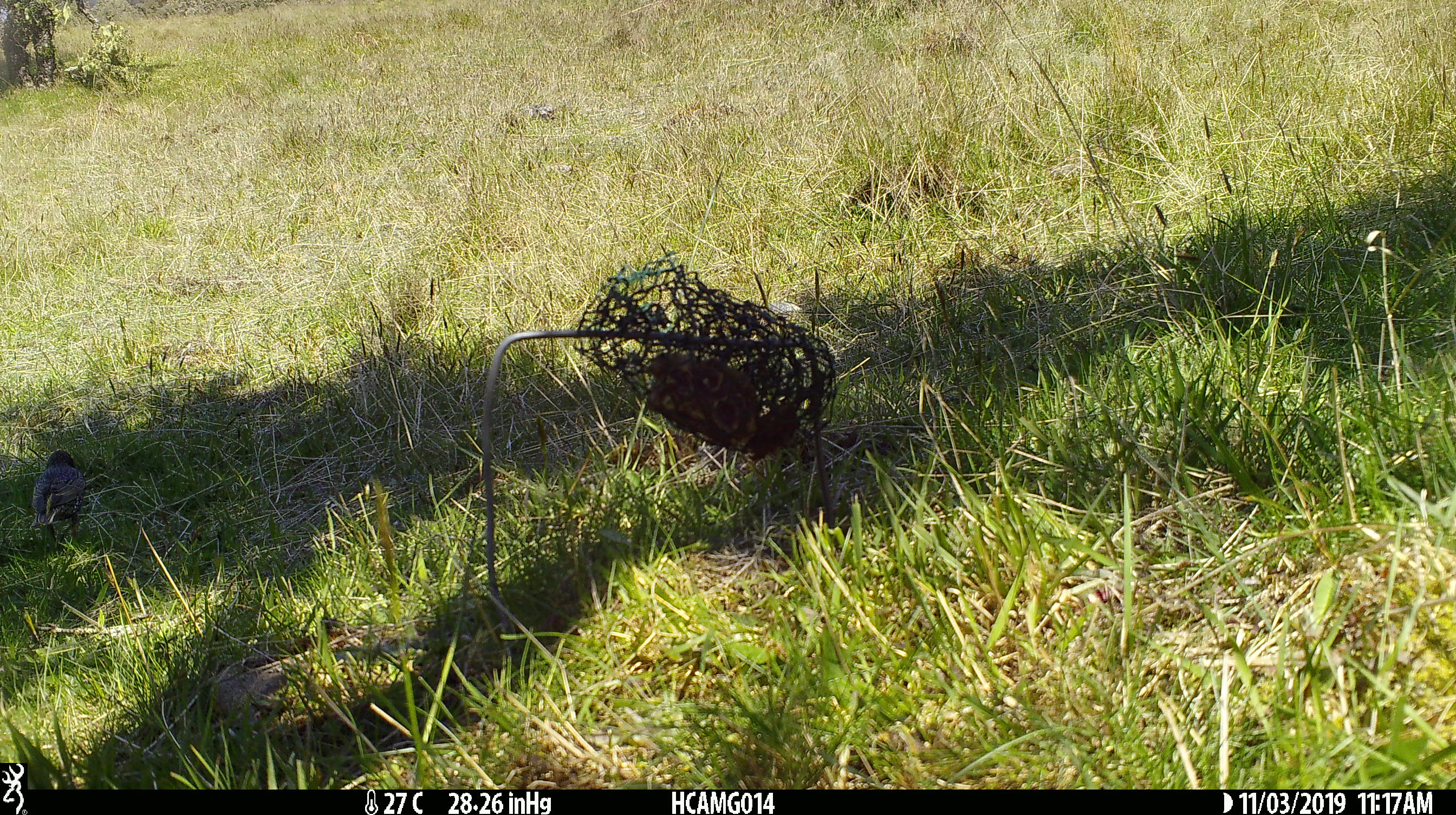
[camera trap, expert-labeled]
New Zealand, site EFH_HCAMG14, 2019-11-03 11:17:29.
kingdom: Animalia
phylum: Chordata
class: Aves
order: Passeriformes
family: Sturnidae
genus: Sturnus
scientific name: Sturnus vulgaris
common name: european starling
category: starling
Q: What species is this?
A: Starling (european starling) (Sturnus vulgaris).